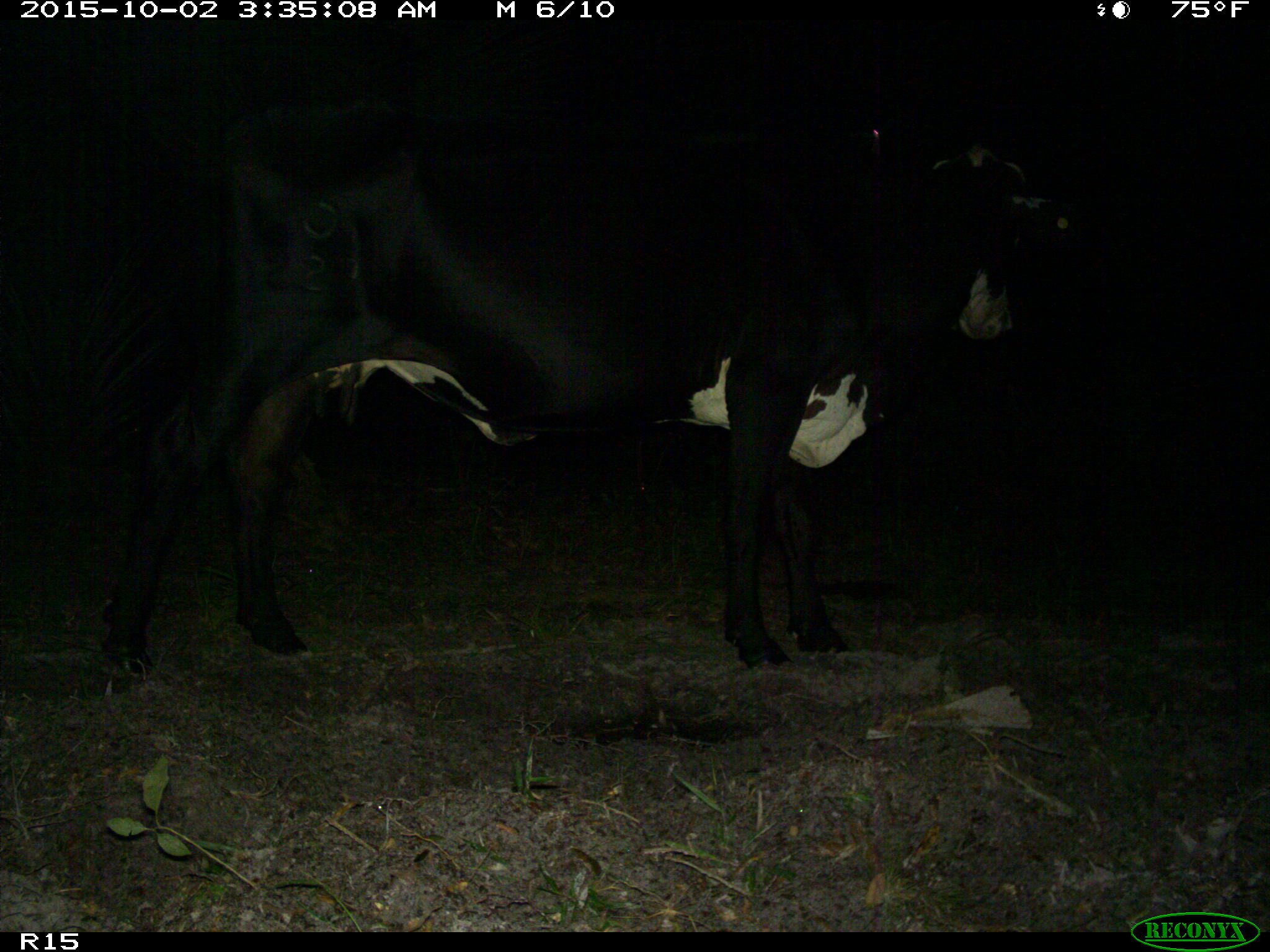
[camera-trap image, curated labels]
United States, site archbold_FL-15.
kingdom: Animalia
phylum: Chordata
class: Mammalia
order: Artiodactyla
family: Bovidae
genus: Bos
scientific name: Bos taurus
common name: domestic cow